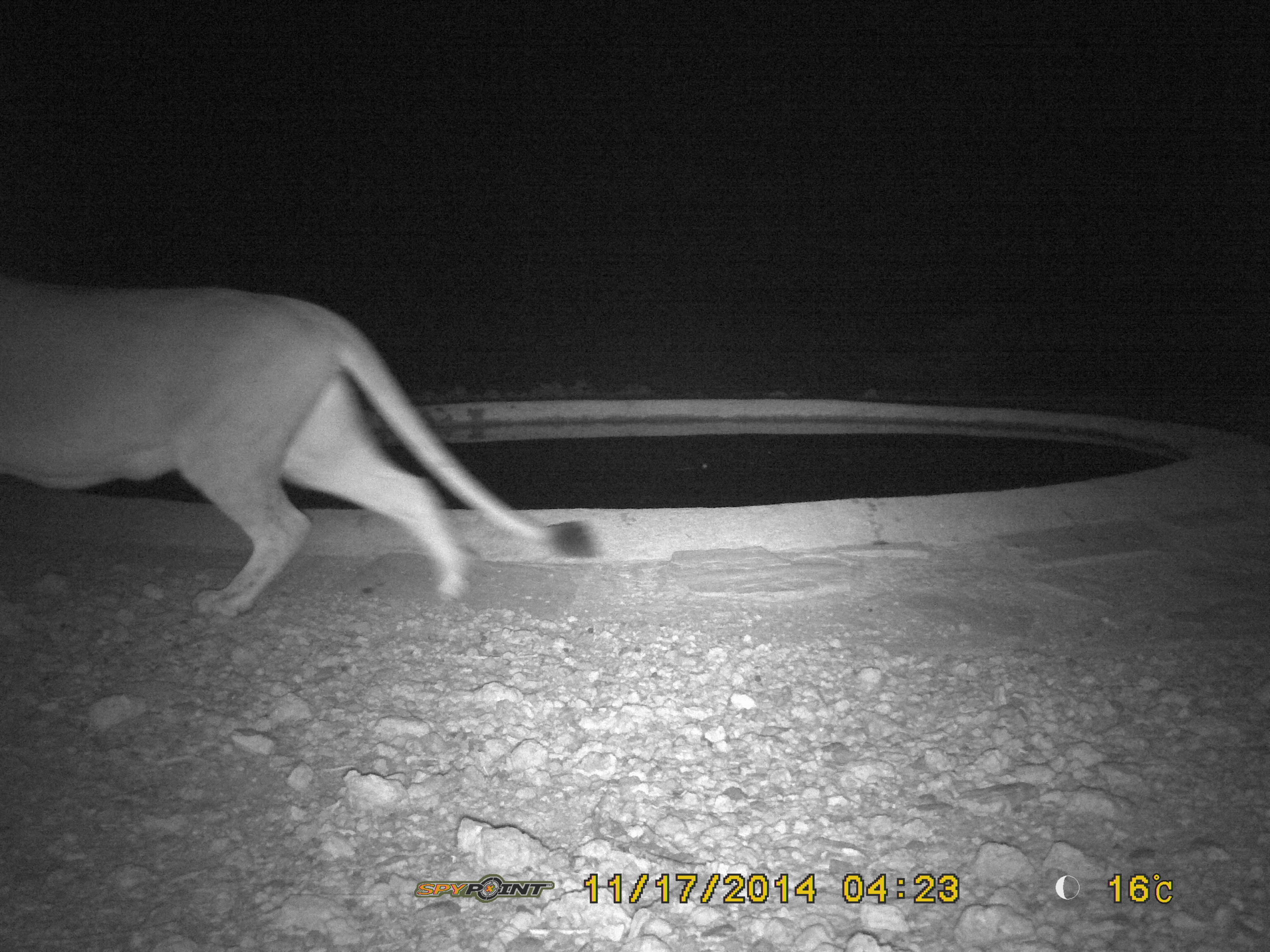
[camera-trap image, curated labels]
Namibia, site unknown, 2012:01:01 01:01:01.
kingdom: Animalia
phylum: Chordata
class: Mammalia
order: Carnivora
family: Felidae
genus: Panthera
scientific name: Panthera leo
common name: lion